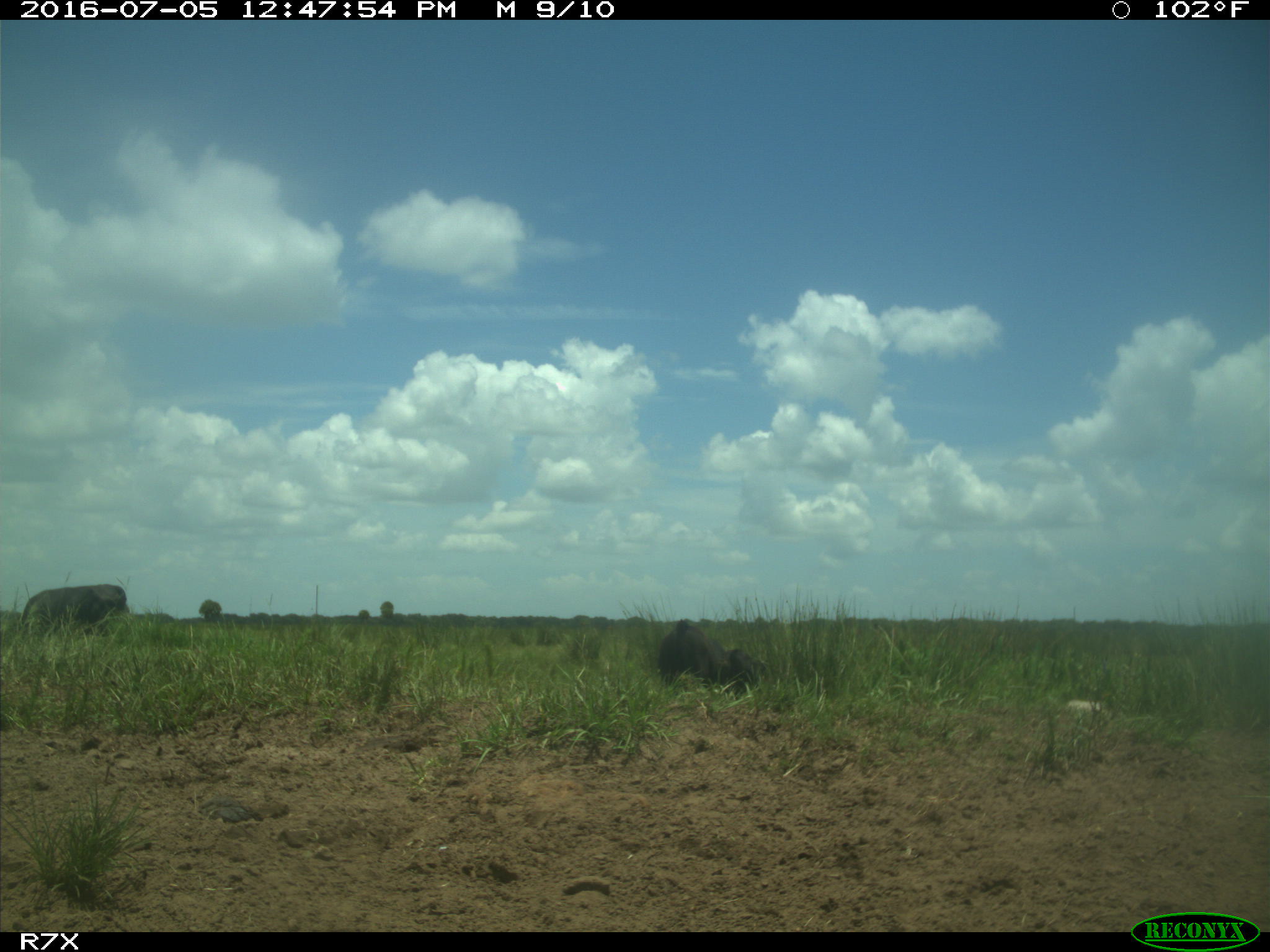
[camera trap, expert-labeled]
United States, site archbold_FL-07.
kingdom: Animalia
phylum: Chordata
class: Mammalia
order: Artiodactyla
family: Bovidae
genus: Bos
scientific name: Bos taurus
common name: domestic cow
Bos taurus (domestic cow).